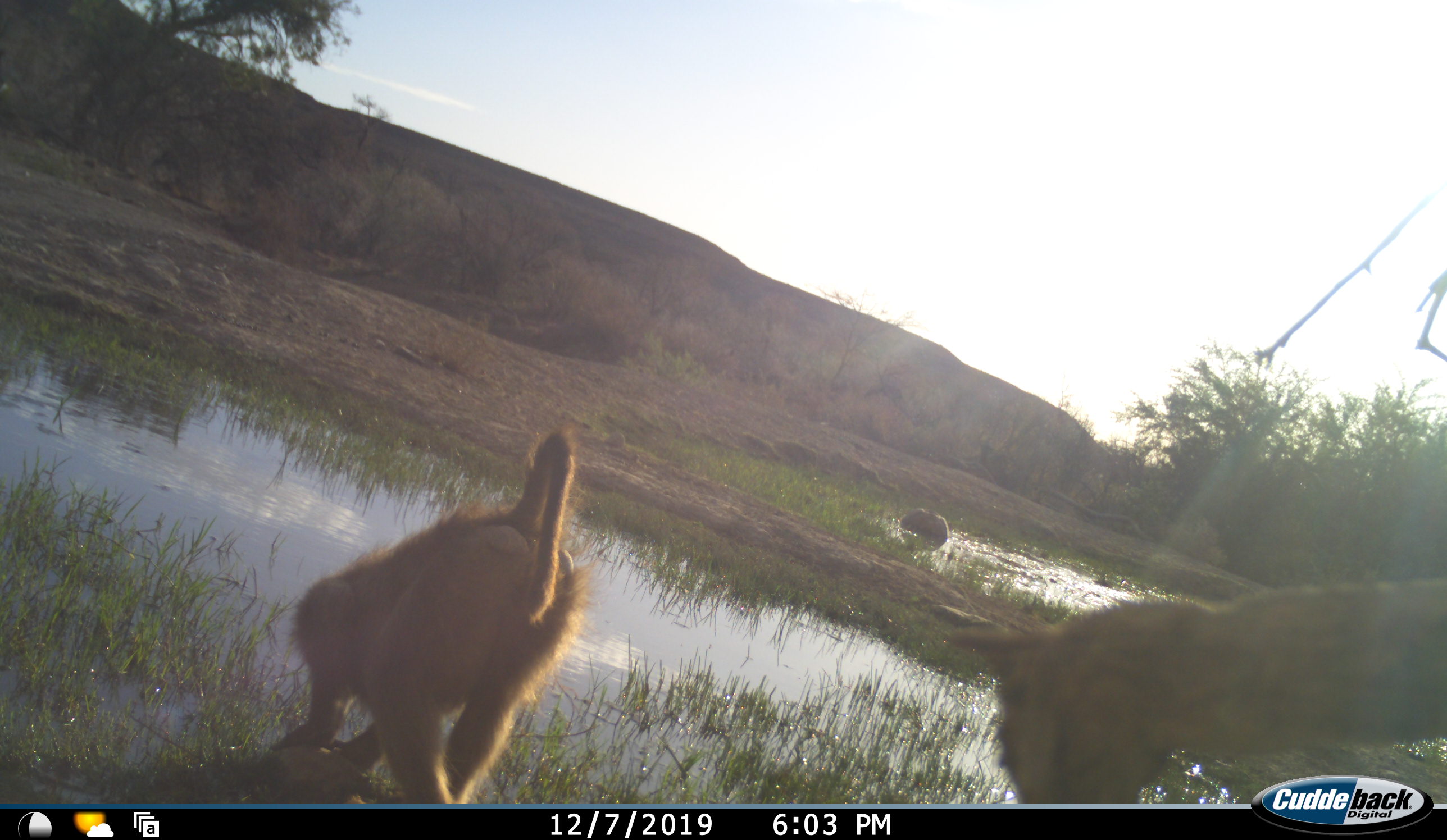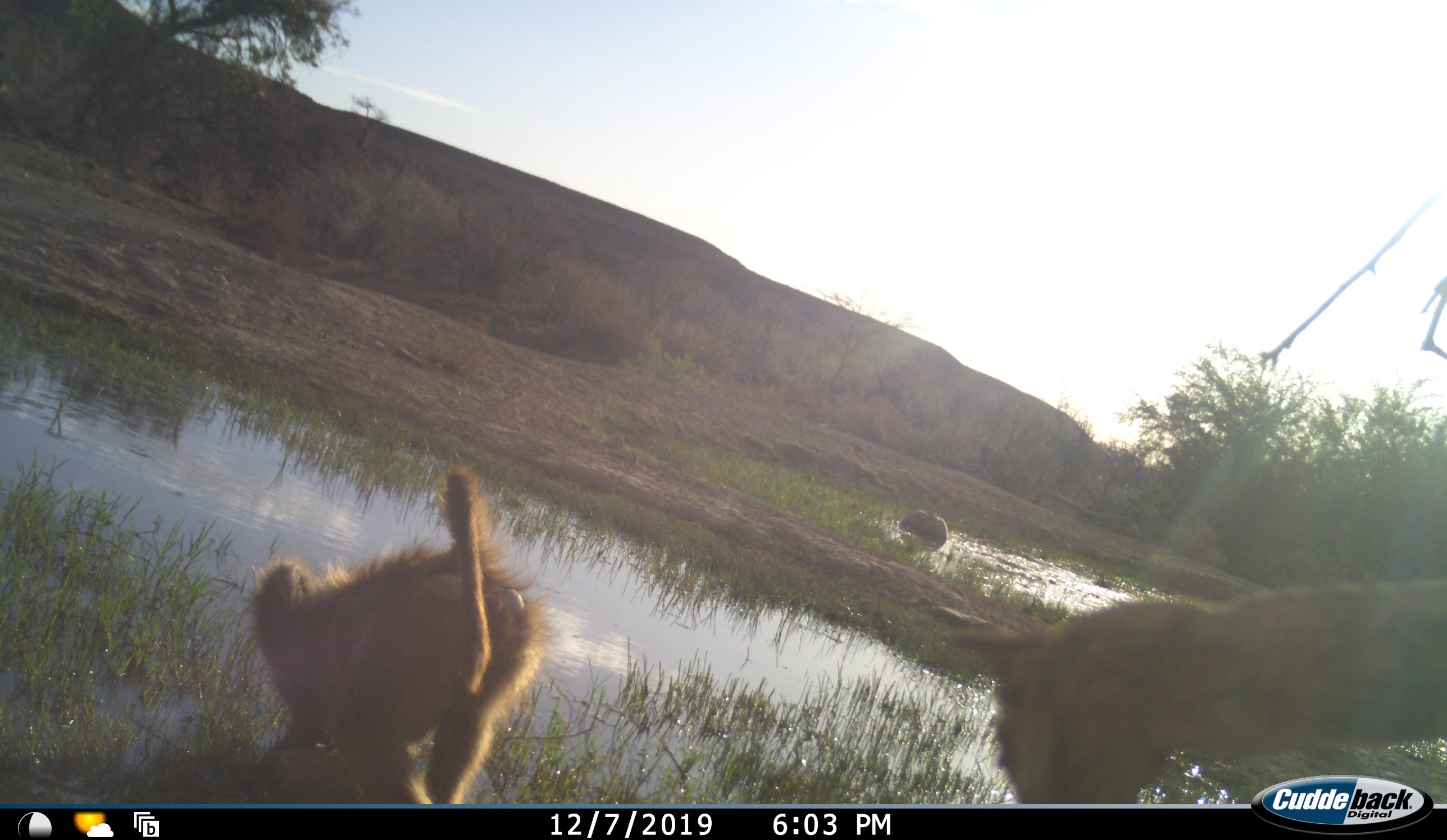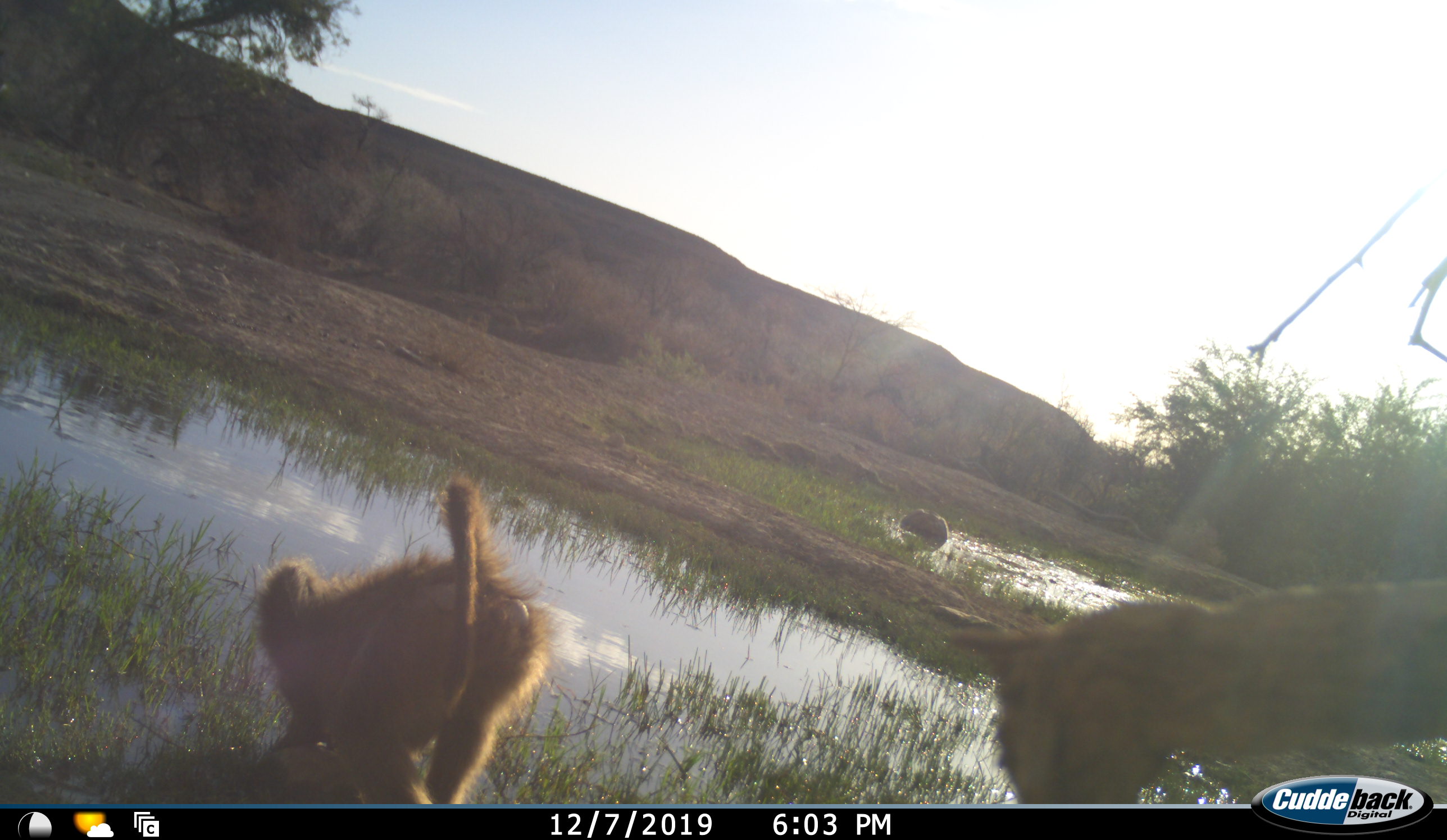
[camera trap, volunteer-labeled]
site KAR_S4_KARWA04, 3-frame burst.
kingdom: Animalia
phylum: Chordata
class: Mammalia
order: Primates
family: Cercopithecidae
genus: Papio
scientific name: Papio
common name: baboon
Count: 1.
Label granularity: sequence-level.